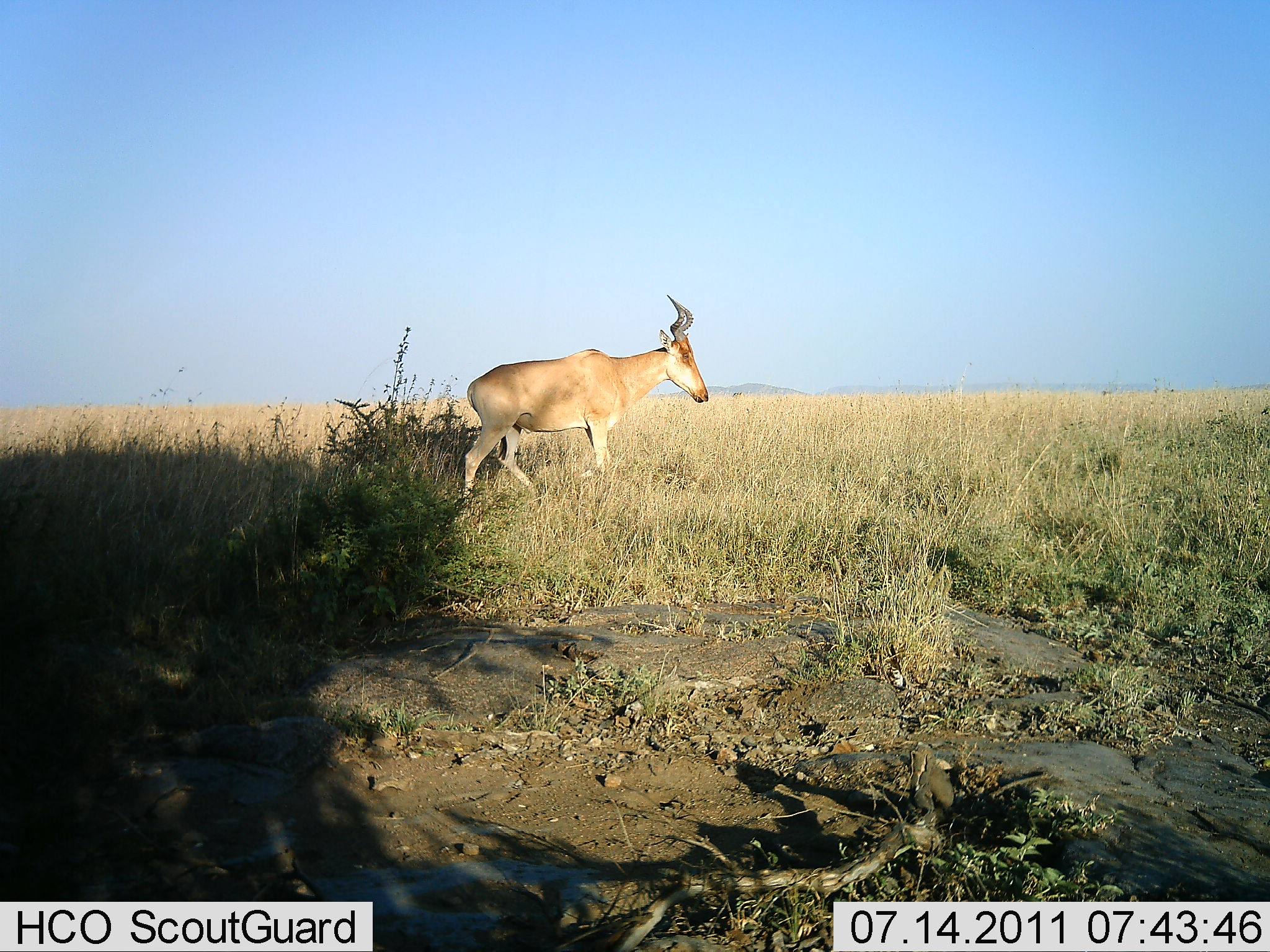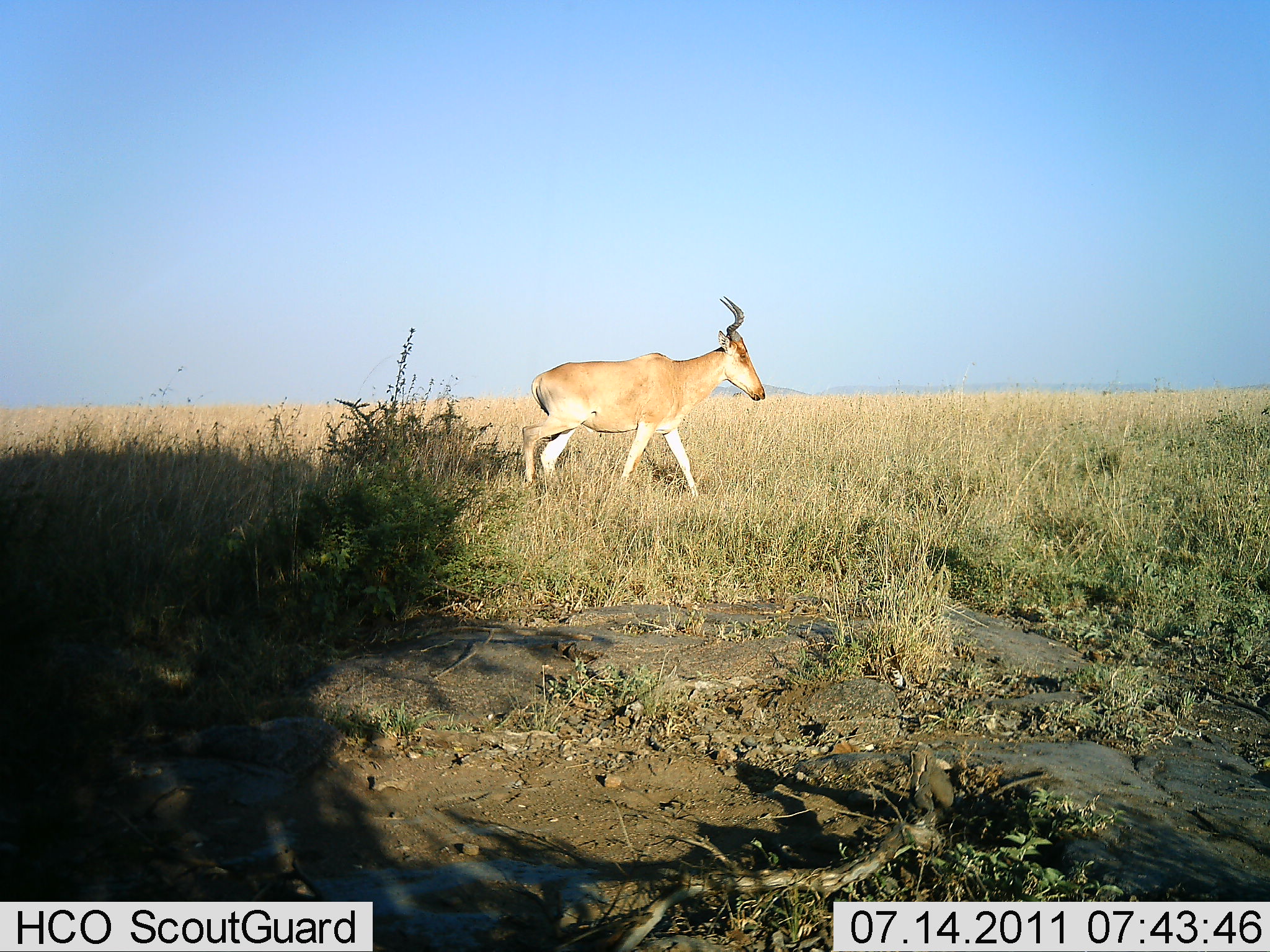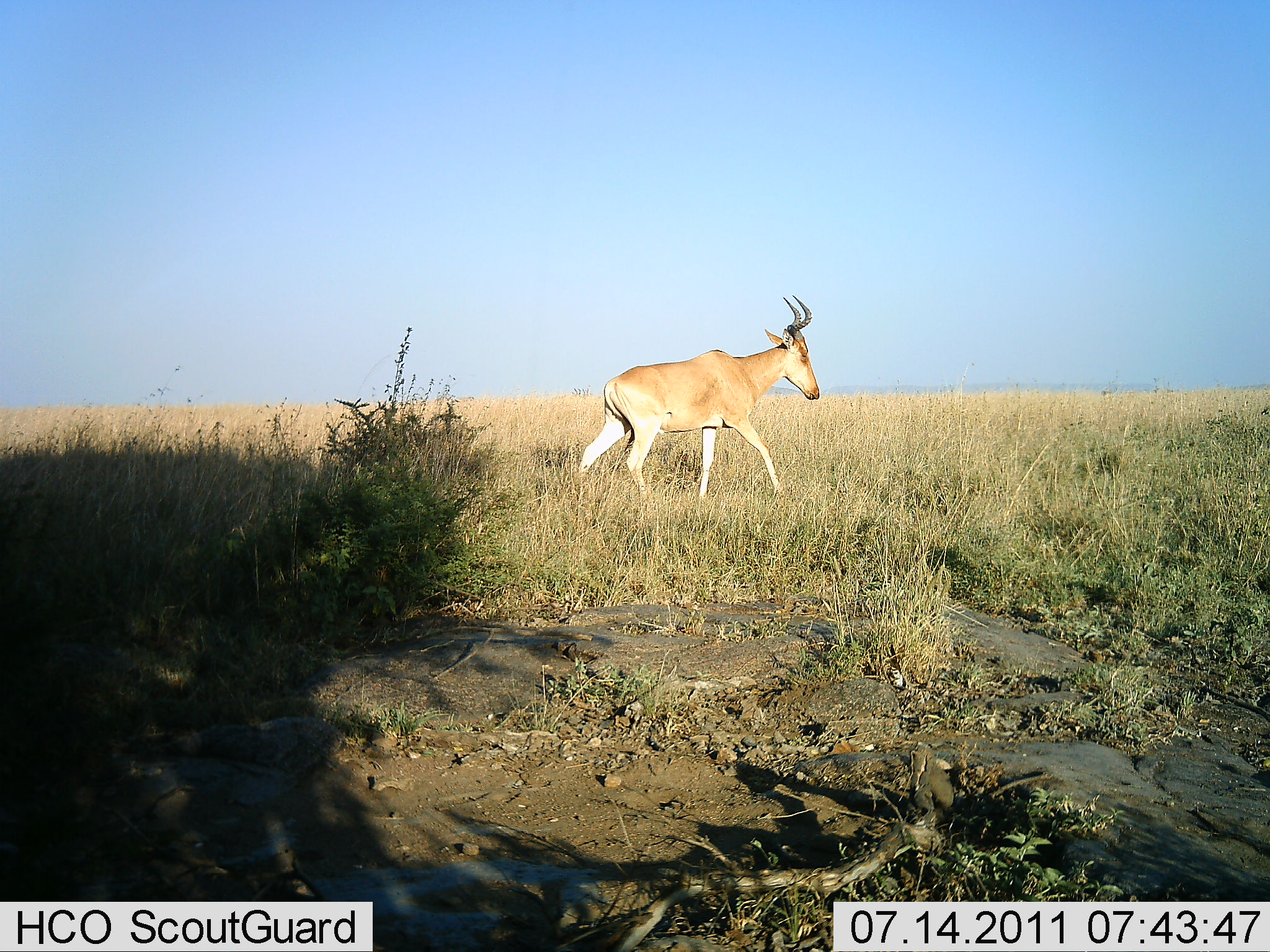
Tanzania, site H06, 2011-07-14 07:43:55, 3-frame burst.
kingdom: Animalia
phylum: Chordata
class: Mammalia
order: Artiodactyla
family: Bovidae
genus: Alcelaphus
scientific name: Alcelaphus buselaphus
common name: hartebeest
Hartebeest (Alcelaphus buselaphus), count 1. Behavior (volunteer vote fractions): standing 0%, resting 0%, moving 100%, interacting 0%. Young present (vote fraction): 0%. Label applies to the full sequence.